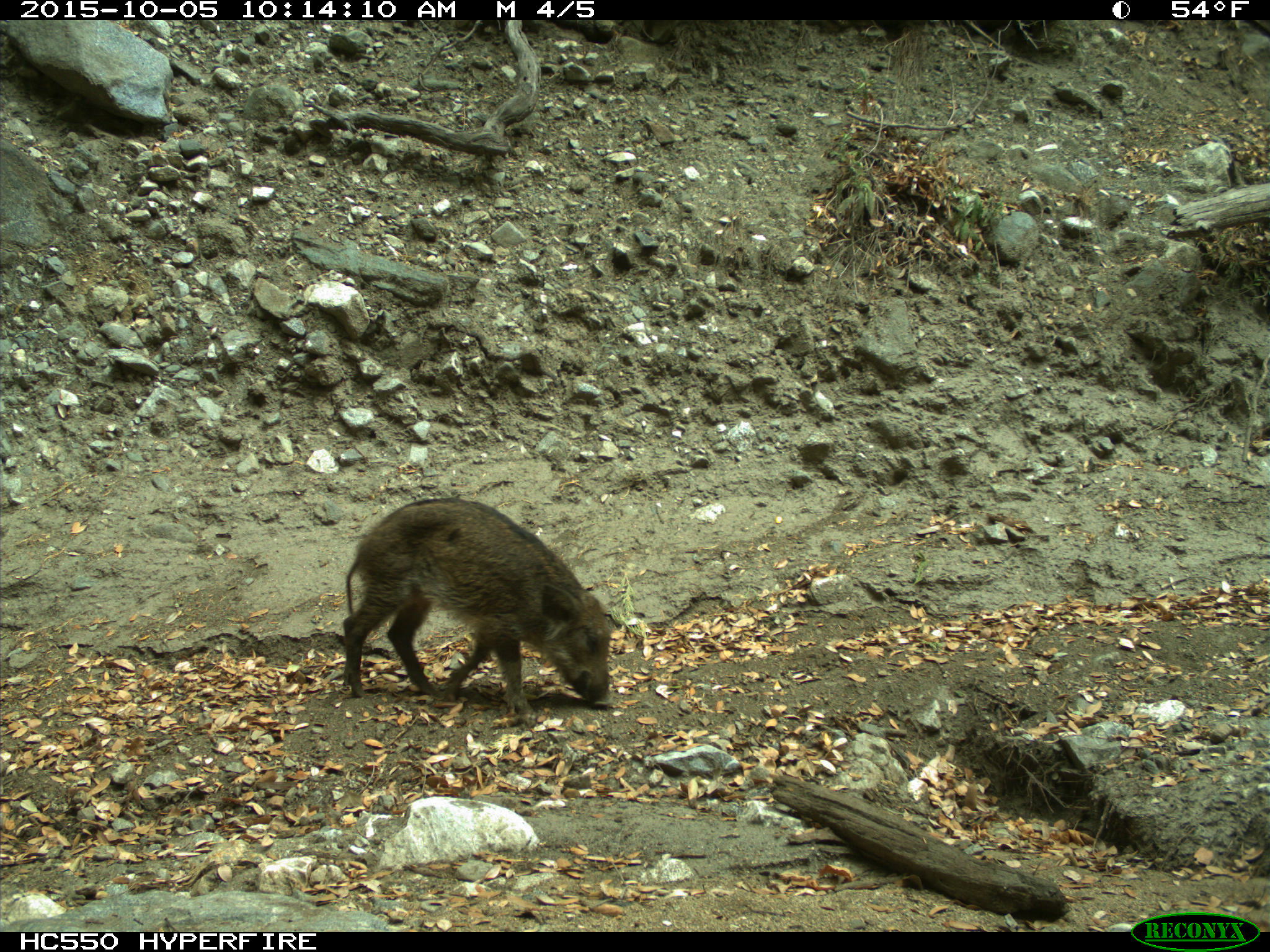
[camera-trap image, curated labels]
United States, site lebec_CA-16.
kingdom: Animalia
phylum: Chordata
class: Mammalia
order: Artiodactyla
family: Suidae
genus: Sus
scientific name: Sus scrofa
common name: wild boar